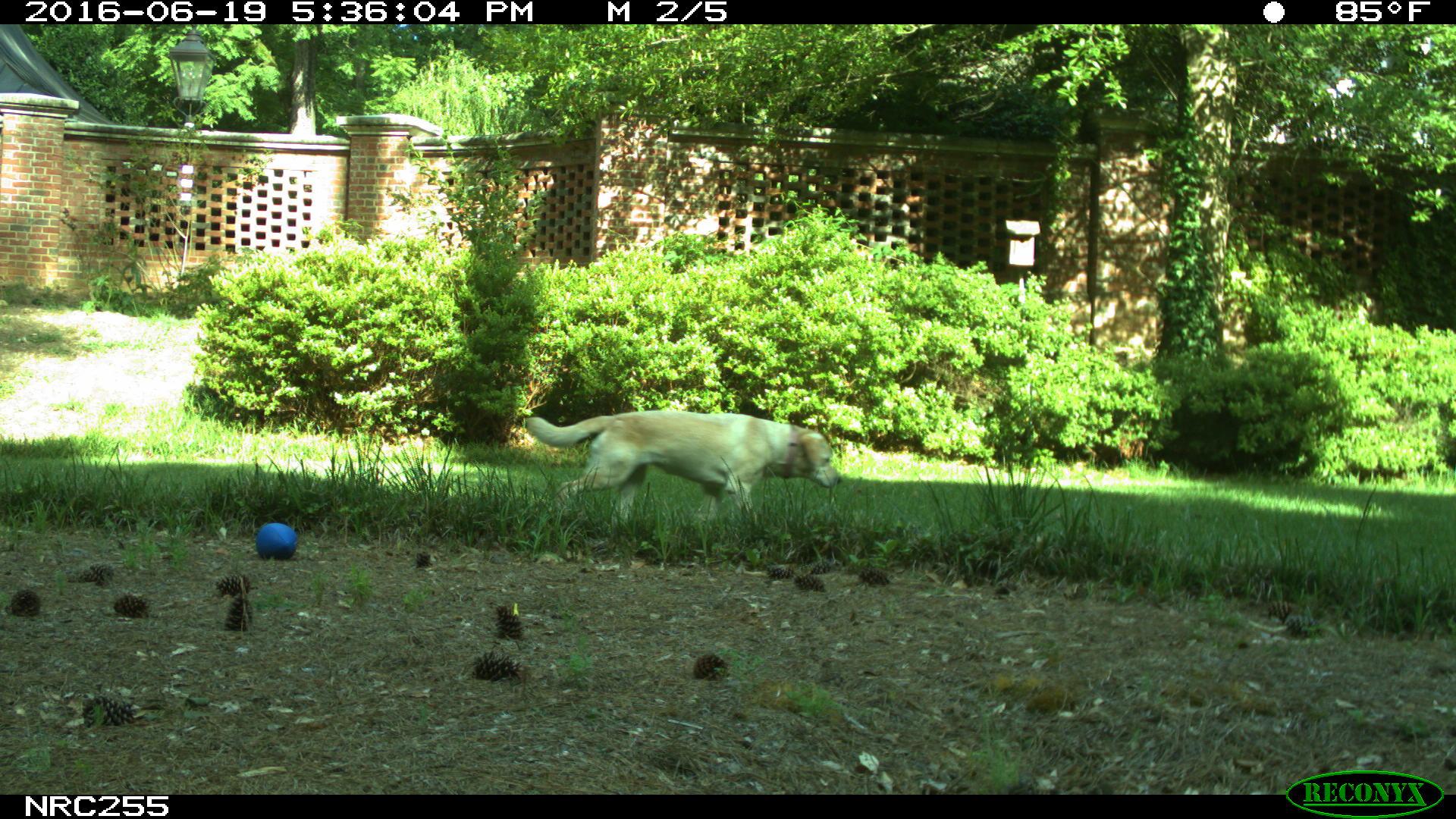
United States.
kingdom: Animalia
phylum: Chordata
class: Mammalia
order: Carnivora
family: Canidae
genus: Canis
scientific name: Canis familiaris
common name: domestic dog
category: Dog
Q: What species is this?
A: Dog (domestic dog) (Canis familiaris).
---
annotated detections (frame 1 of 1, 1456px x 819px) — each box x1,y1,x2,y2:
Dog: 527,397,835,536